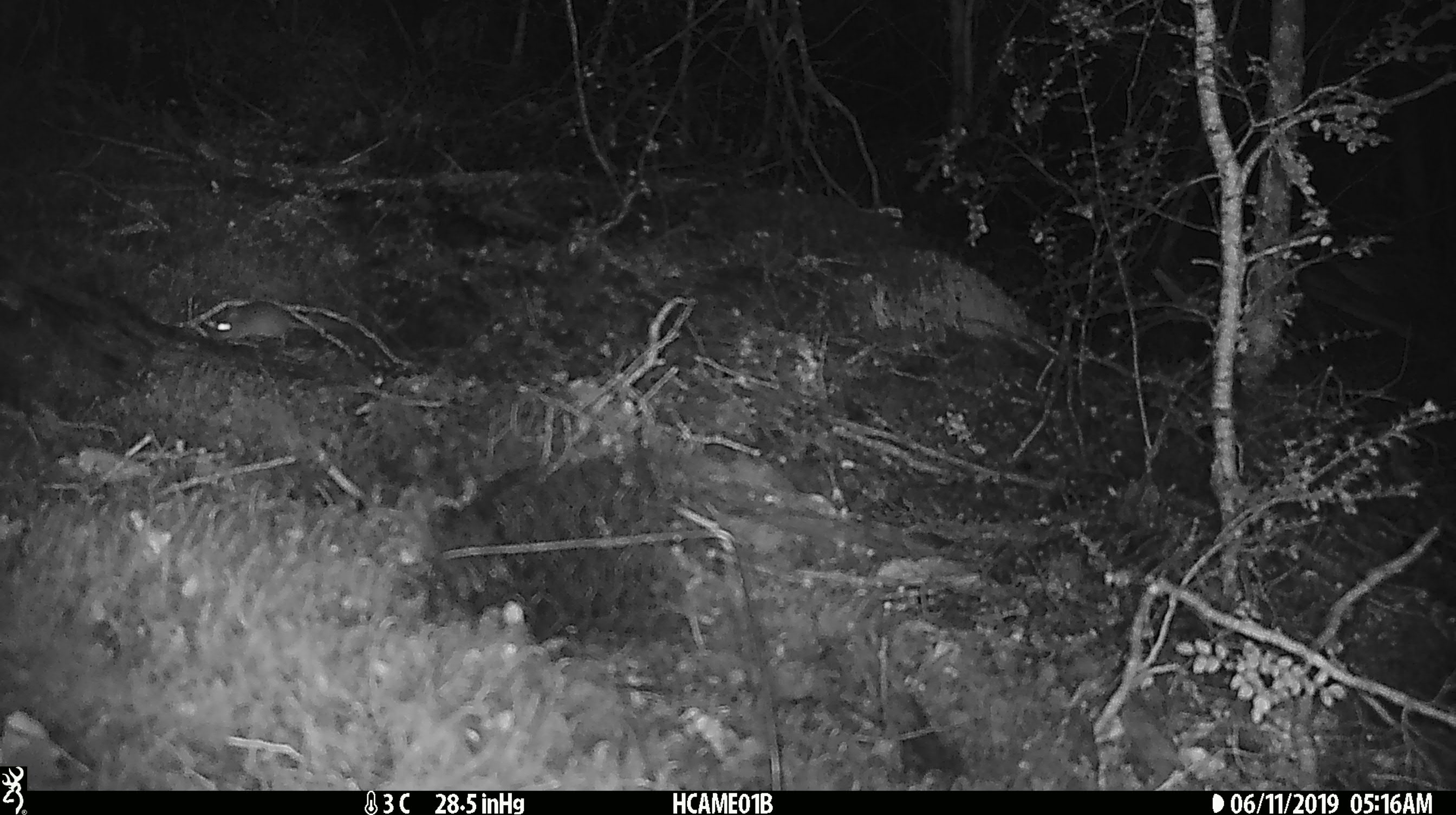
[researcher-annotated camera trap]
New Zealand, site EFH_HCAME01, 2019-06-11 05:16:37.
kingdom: Animalia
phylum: Chordata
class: Mammalia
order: Rodentia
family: Muridae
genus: Mus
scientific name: Mus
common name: mouse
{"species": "mouse (Mus)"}